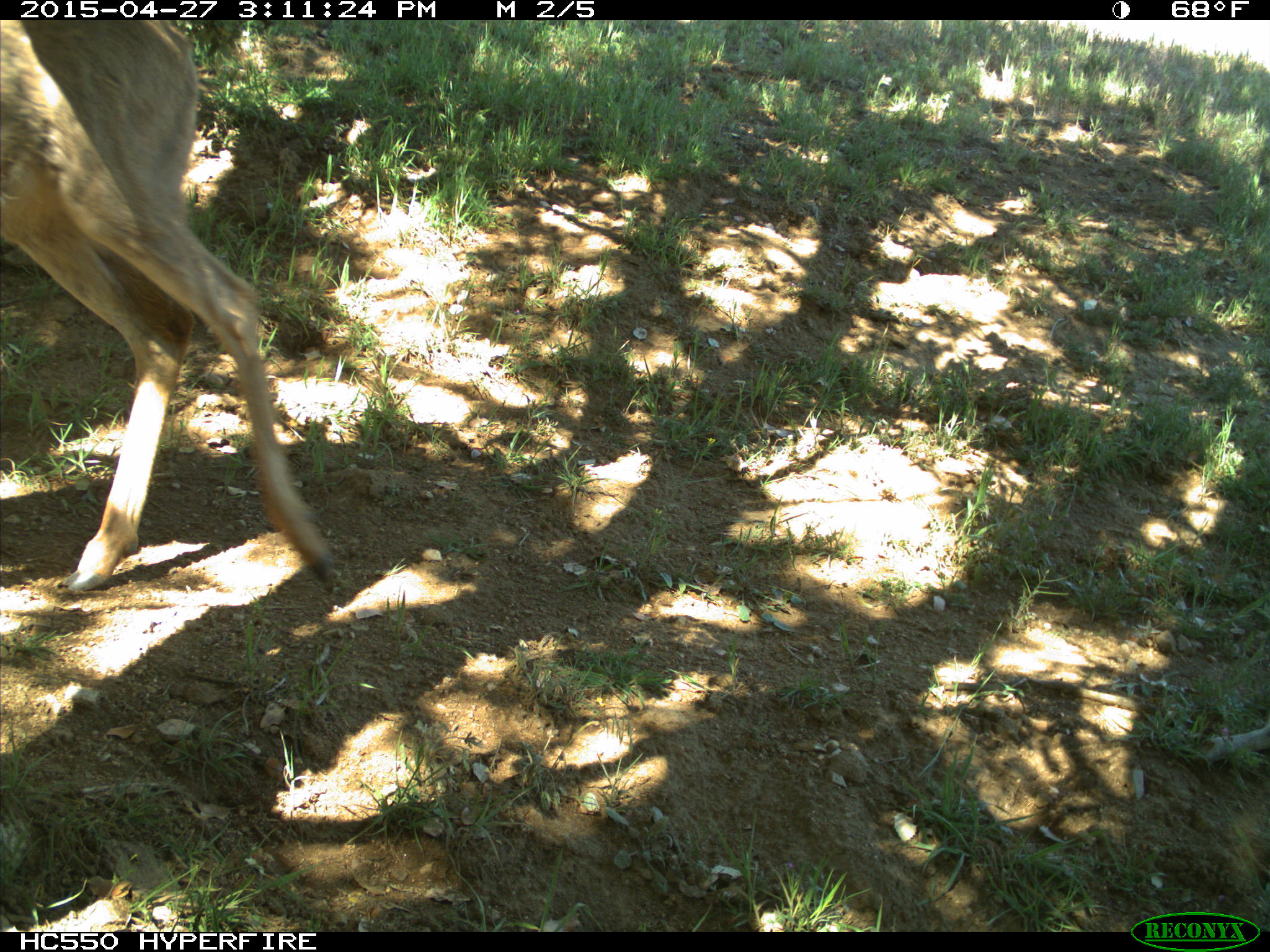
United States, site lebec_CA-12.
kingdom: Animalia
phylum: Chordata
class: Mammalia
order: Artiodactyla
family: Cervidae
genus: Odocoileus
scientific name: Odocoileus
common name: deer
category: unidentified deer